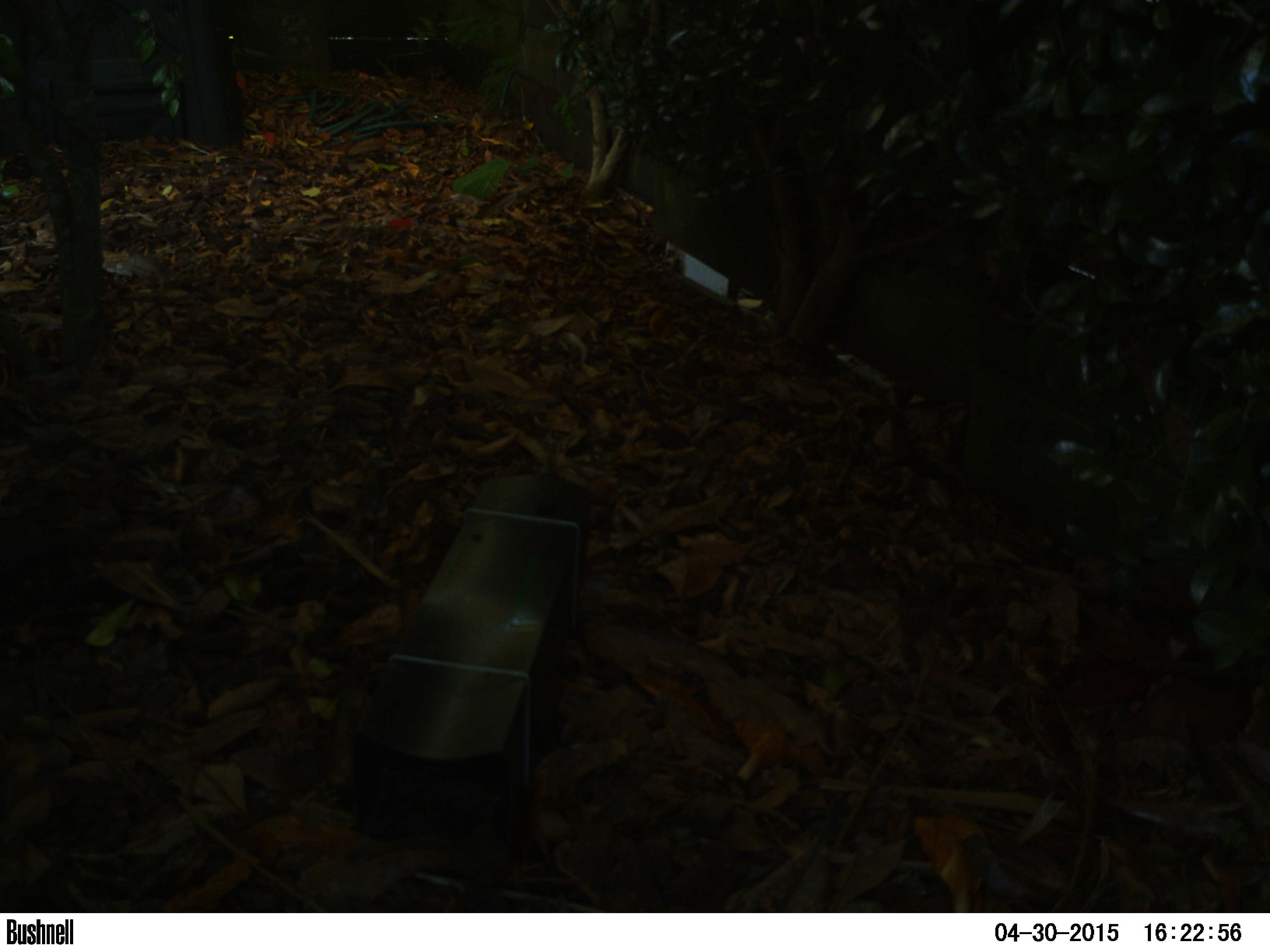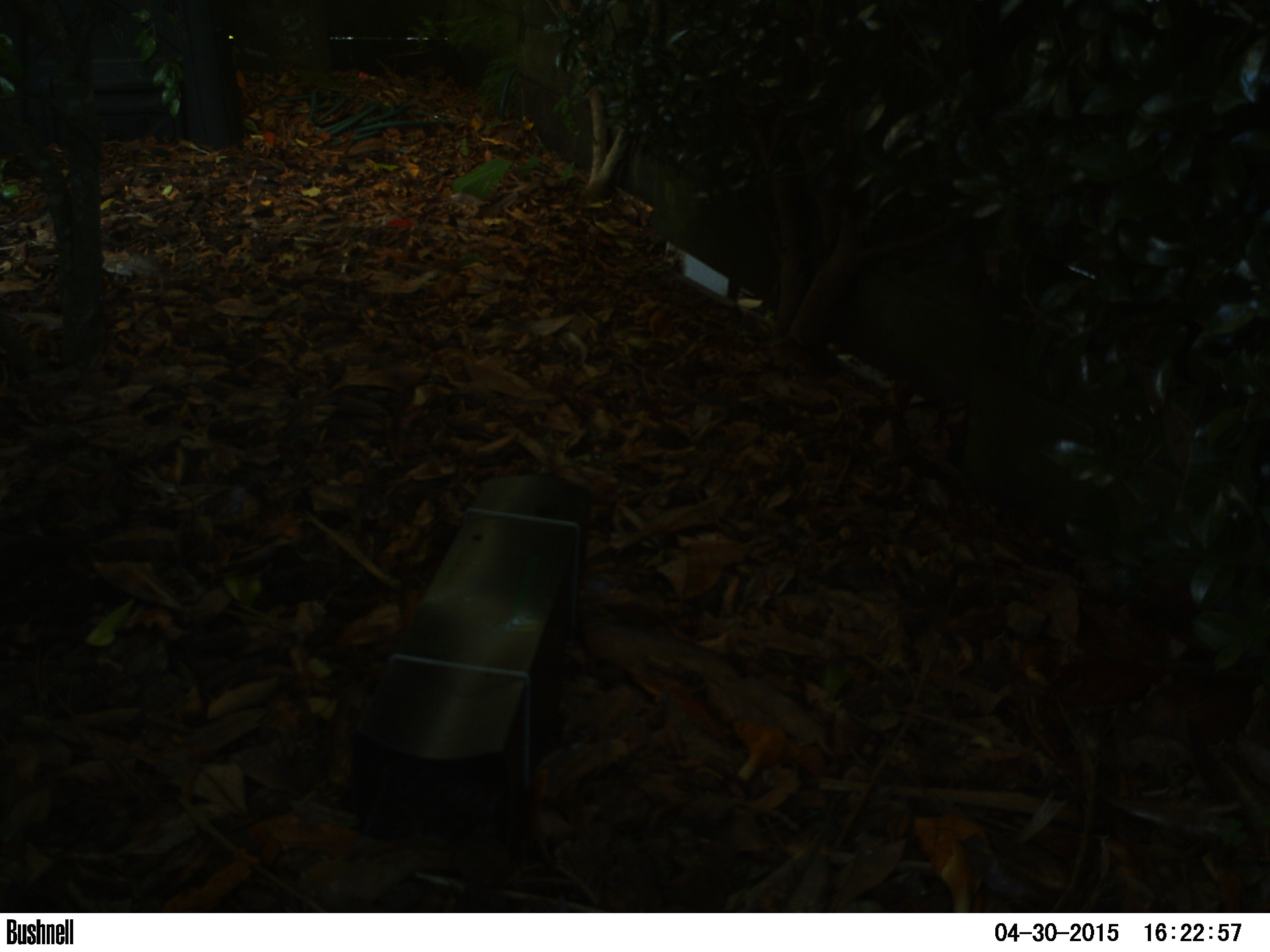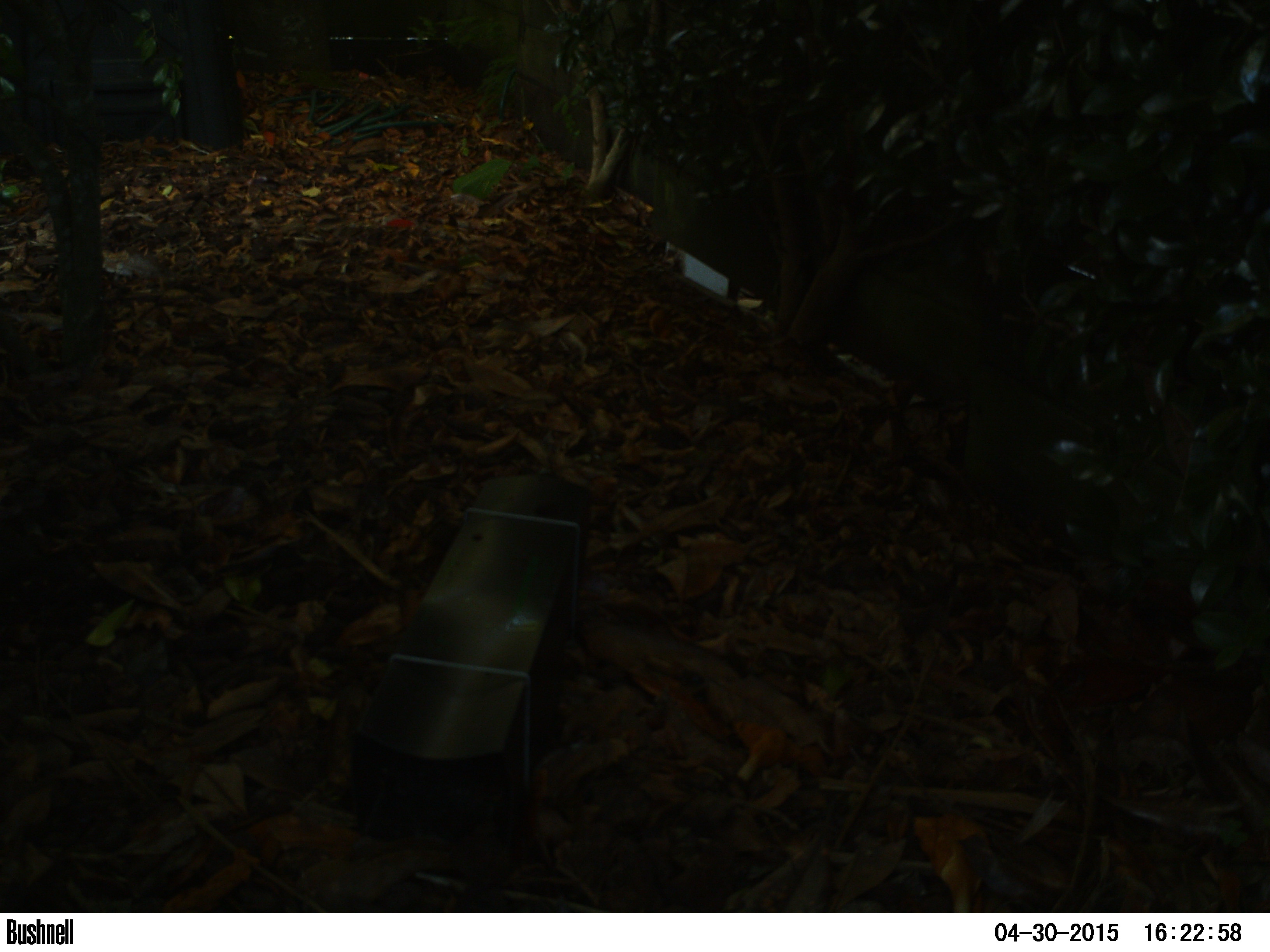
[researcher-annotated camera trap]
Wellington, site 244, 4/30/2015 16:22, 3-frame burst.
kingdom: Animalia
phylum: Chordata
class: Aves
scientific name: Aves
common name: bird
Bird (Aves).